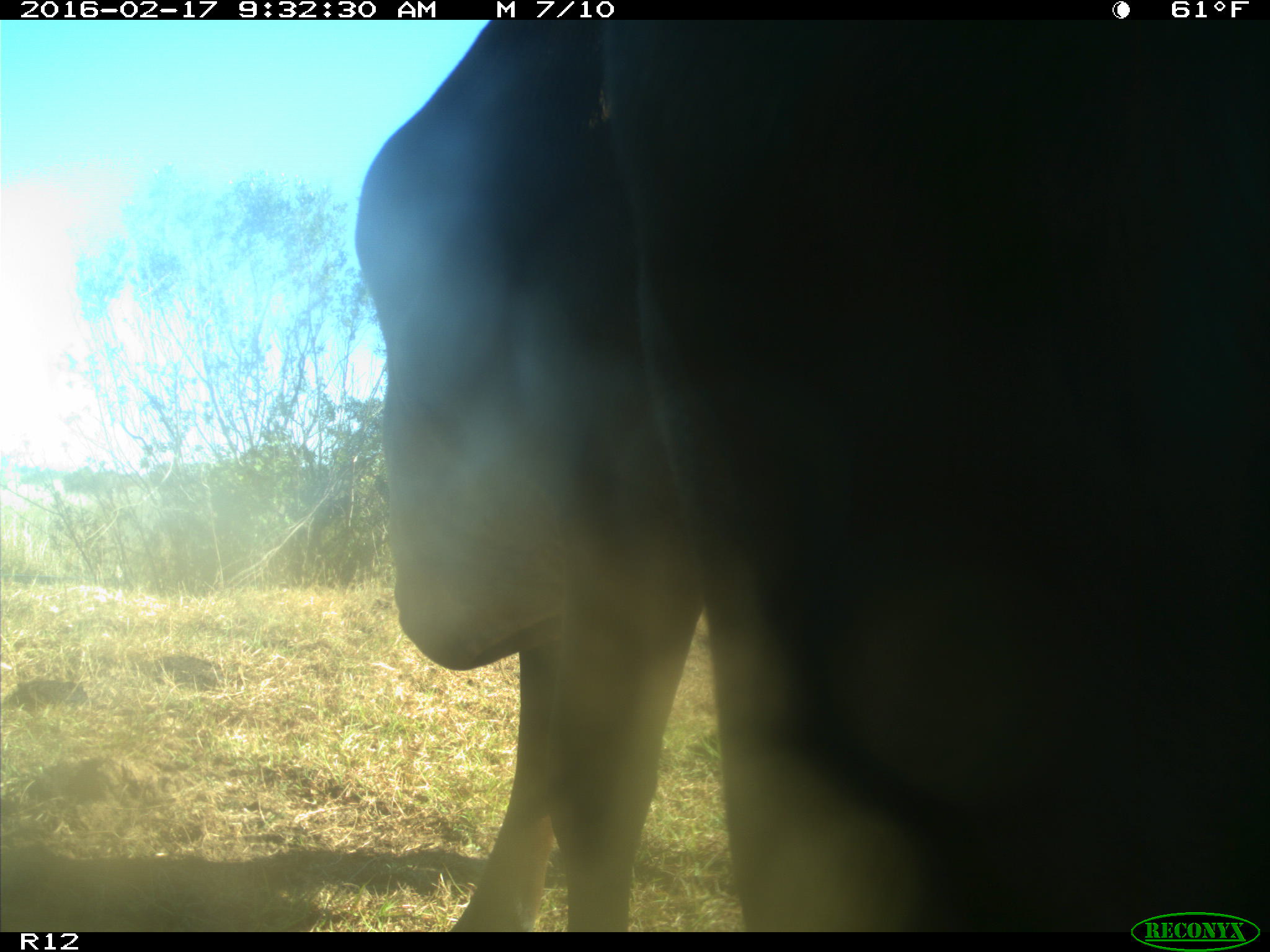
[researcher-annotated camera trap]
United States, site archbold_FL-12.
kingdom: Animalia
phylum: Chordata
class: Mammalia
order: Artiodactyla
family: Bovidae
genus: Bos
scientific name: Bos taurus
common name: domestic cow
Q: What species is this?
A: Bos taurus (domestic cow).